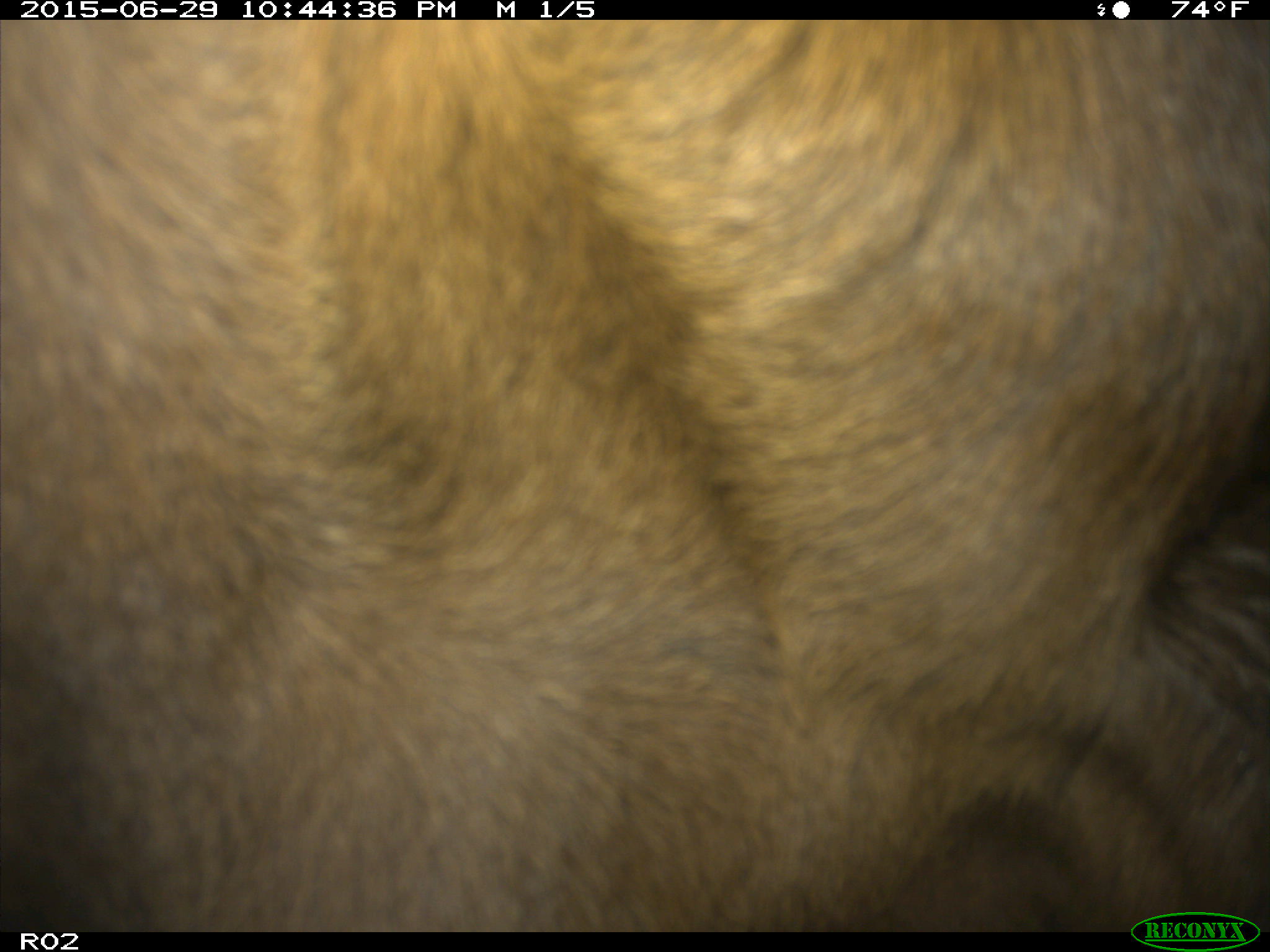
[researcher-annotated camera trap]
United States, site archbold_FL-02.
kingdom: Animalia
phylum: Chordata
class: Mammalia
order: Artiodactyla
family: Bovidae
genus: Bos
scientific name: Bos taurus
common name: domestic cow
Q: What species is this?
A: Bos taurus (domestic cow).